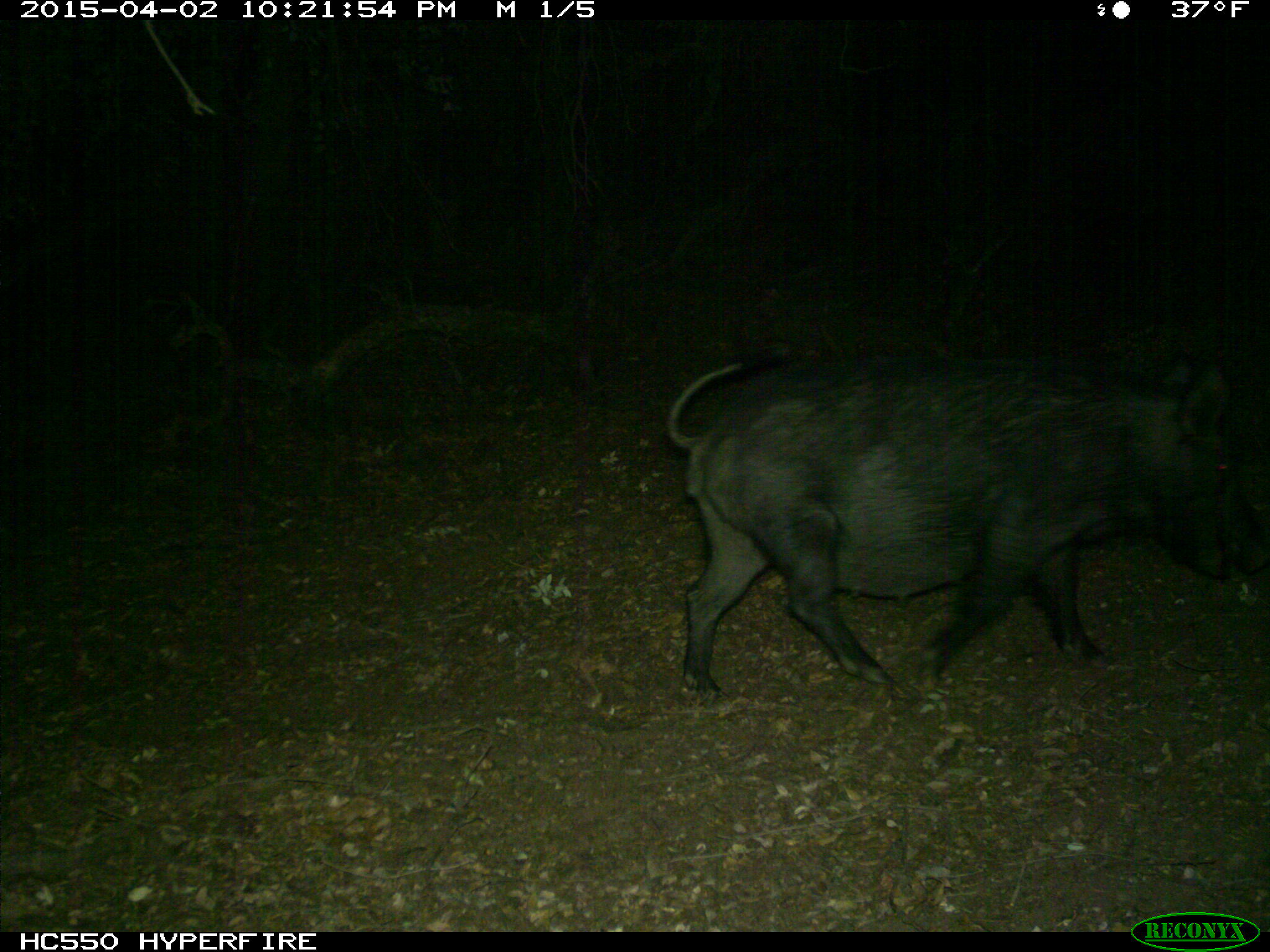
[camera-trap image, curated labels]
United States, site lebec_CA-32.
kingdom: Animalia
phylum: Chordata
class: Mammalia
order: Artiodactyla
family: Suidae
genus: Sus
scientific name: Sus scrofa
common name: wild boar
Sus scrofa (wild boar).